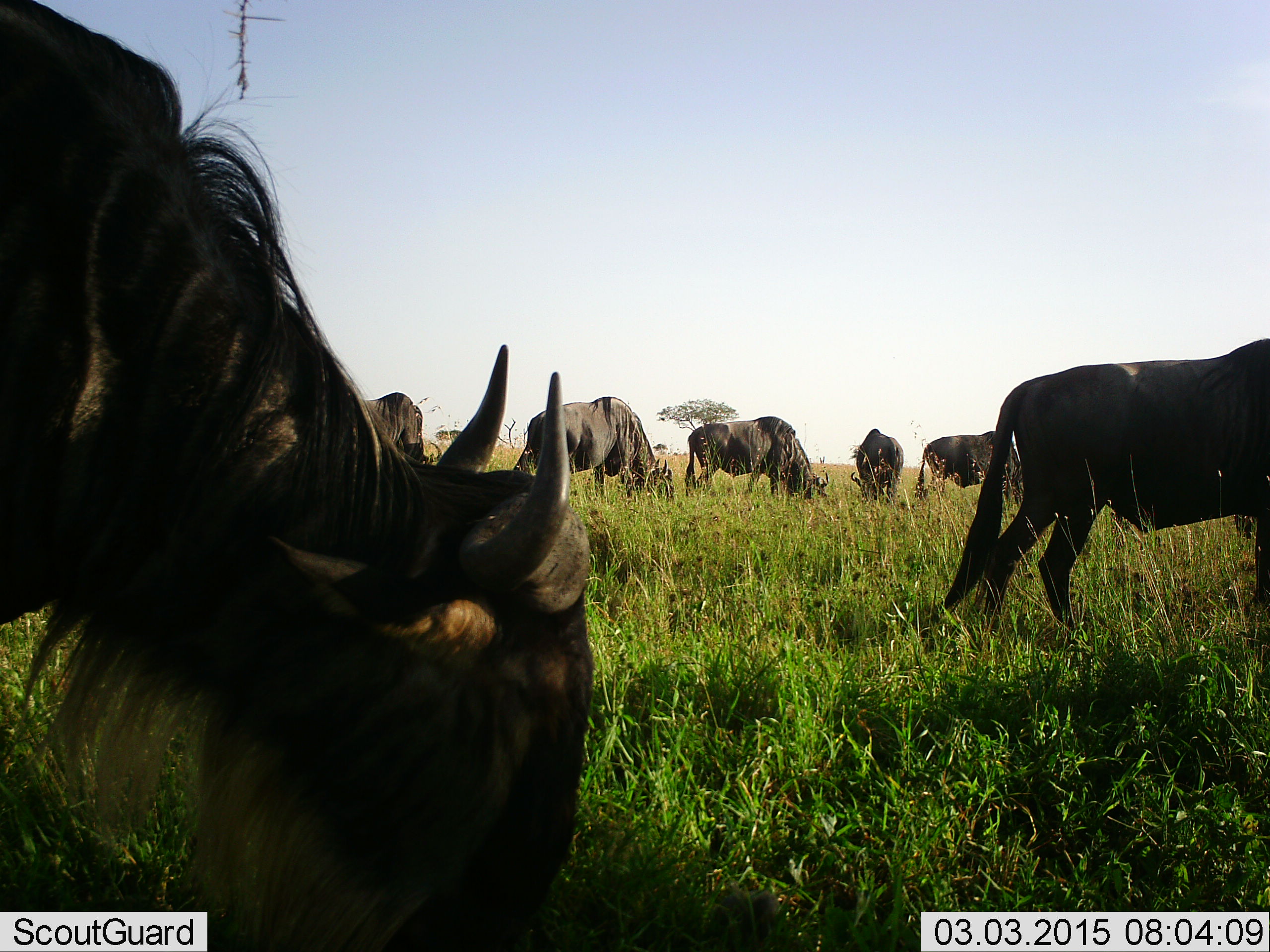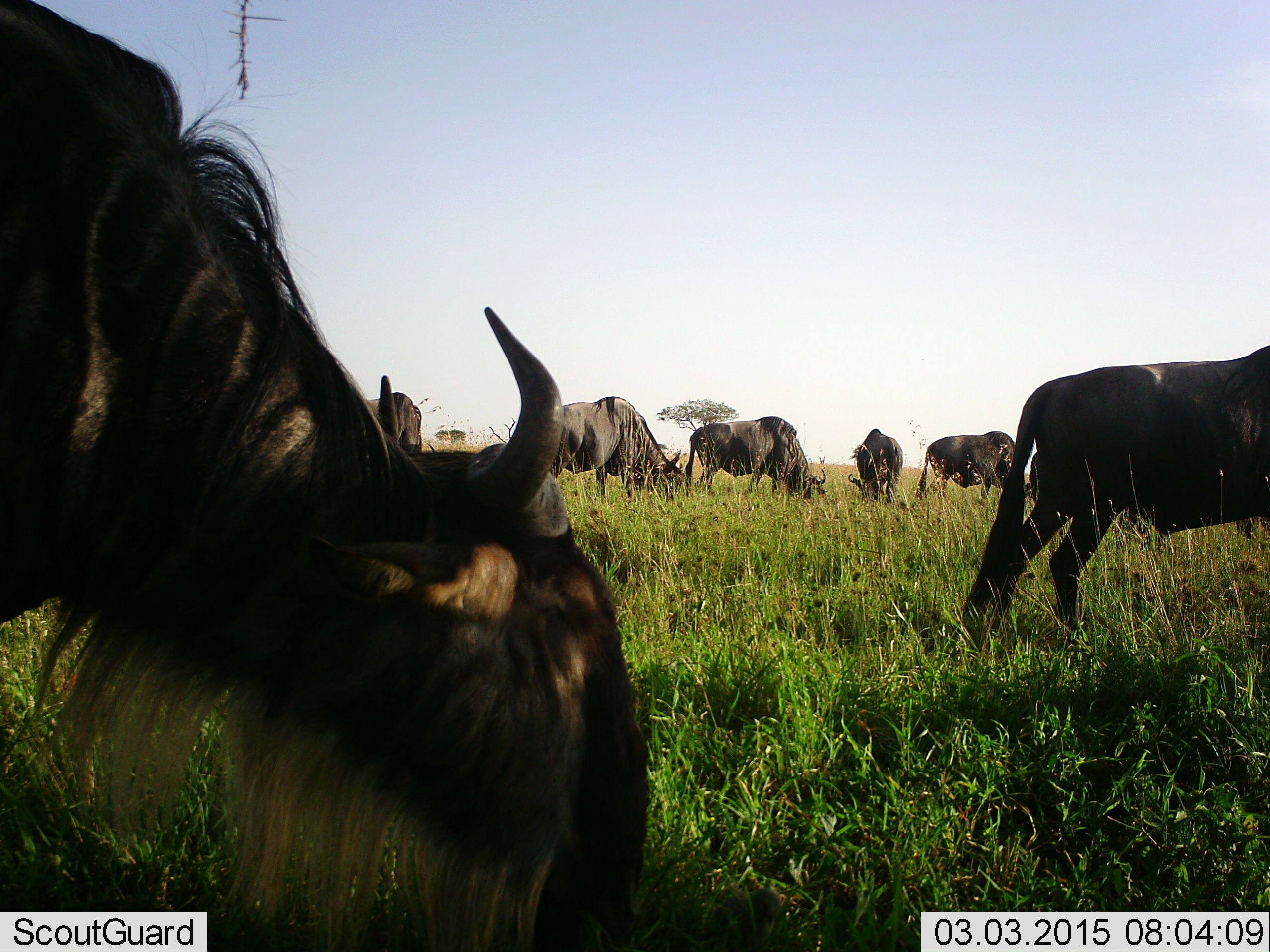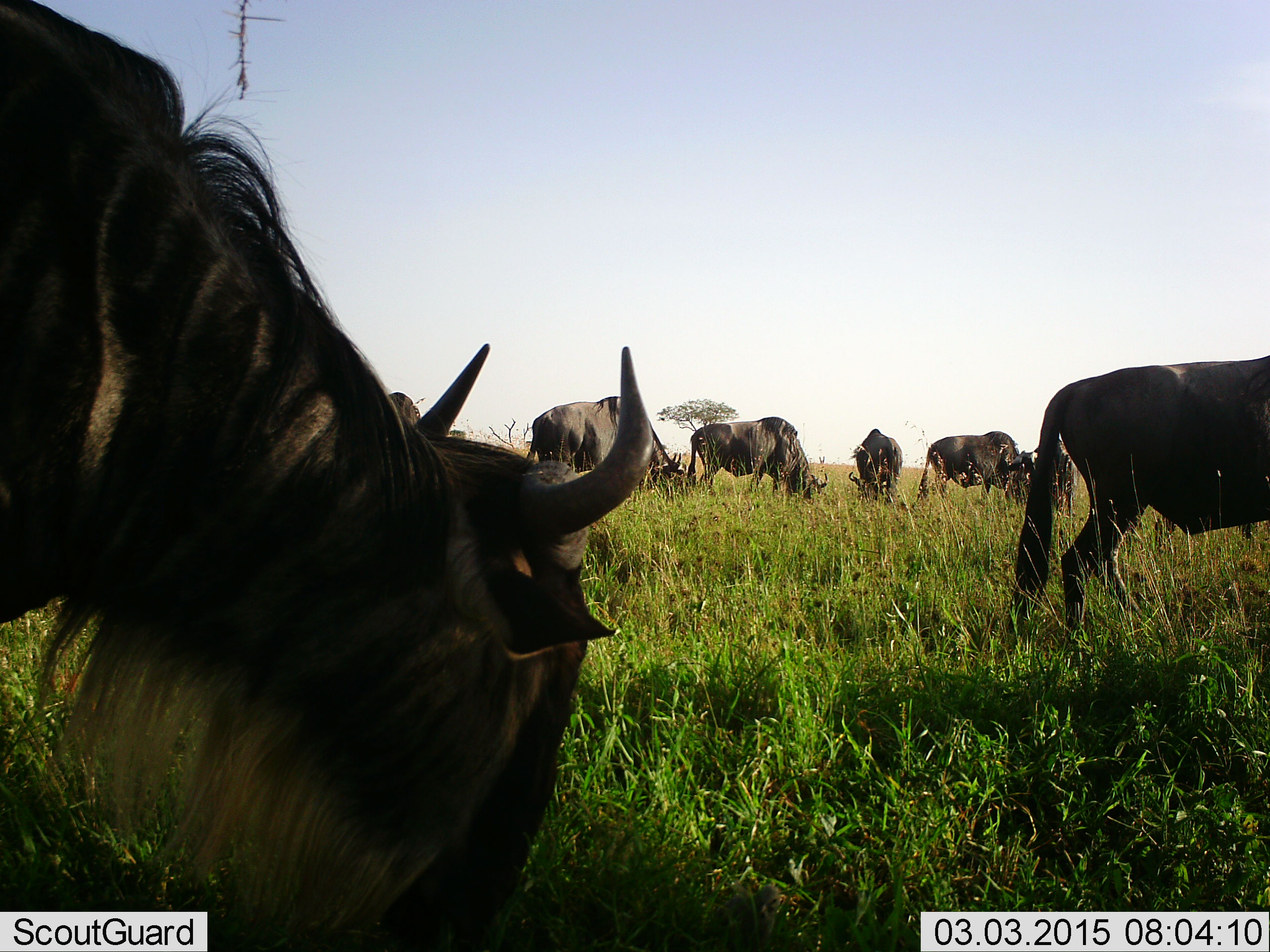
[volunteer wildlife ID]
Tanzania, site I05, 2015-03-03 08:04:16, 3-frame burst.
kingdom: Animalia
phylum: Chordata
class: Mammalia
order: Artiodactyla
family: Bovidae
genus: Connochaetes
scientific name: Connochaetes taurinus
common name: blue wildebeest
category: wildebeest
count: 7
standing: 10%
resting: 0%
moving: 20%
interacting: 0%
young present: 0%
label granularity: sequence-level